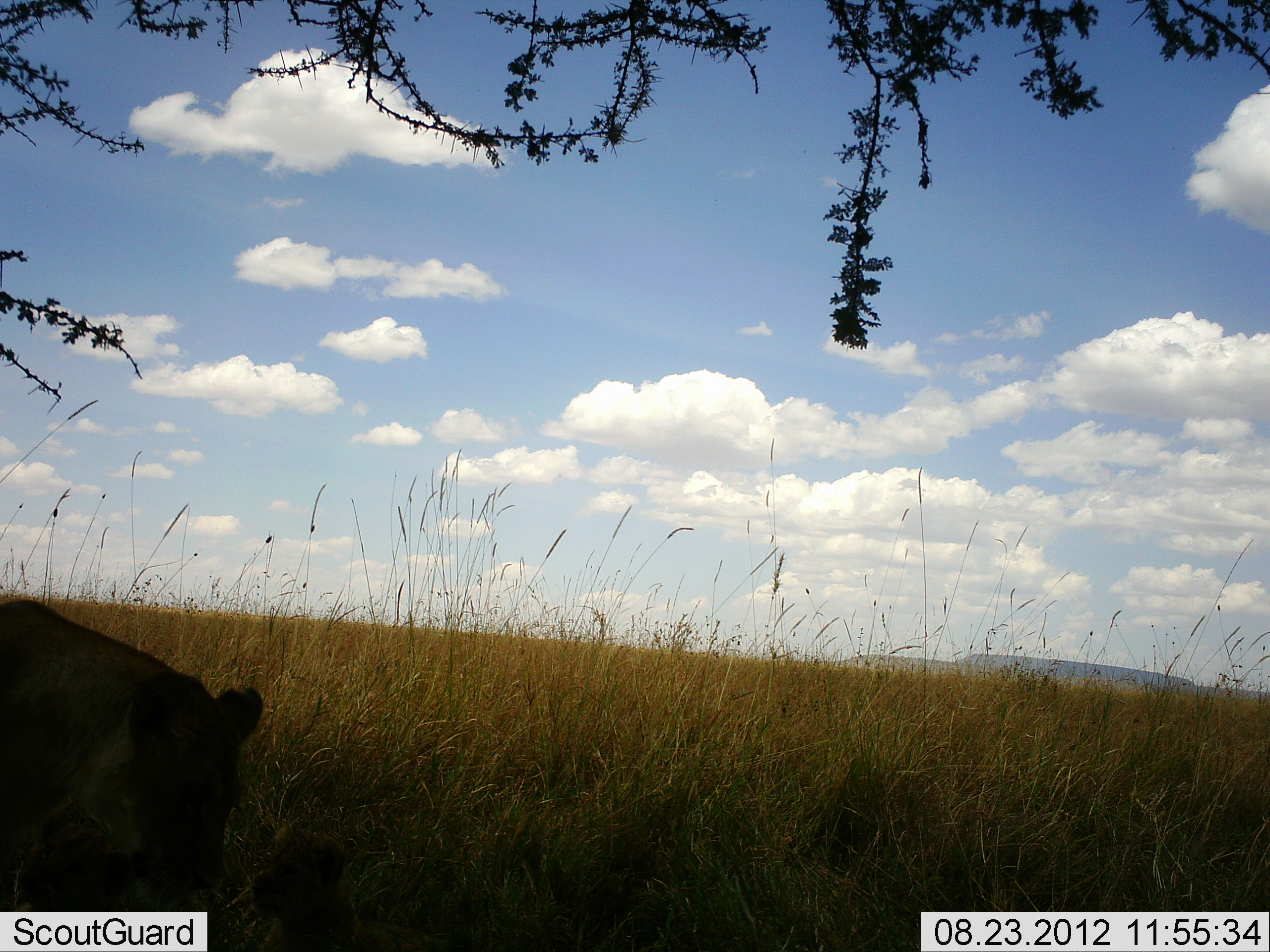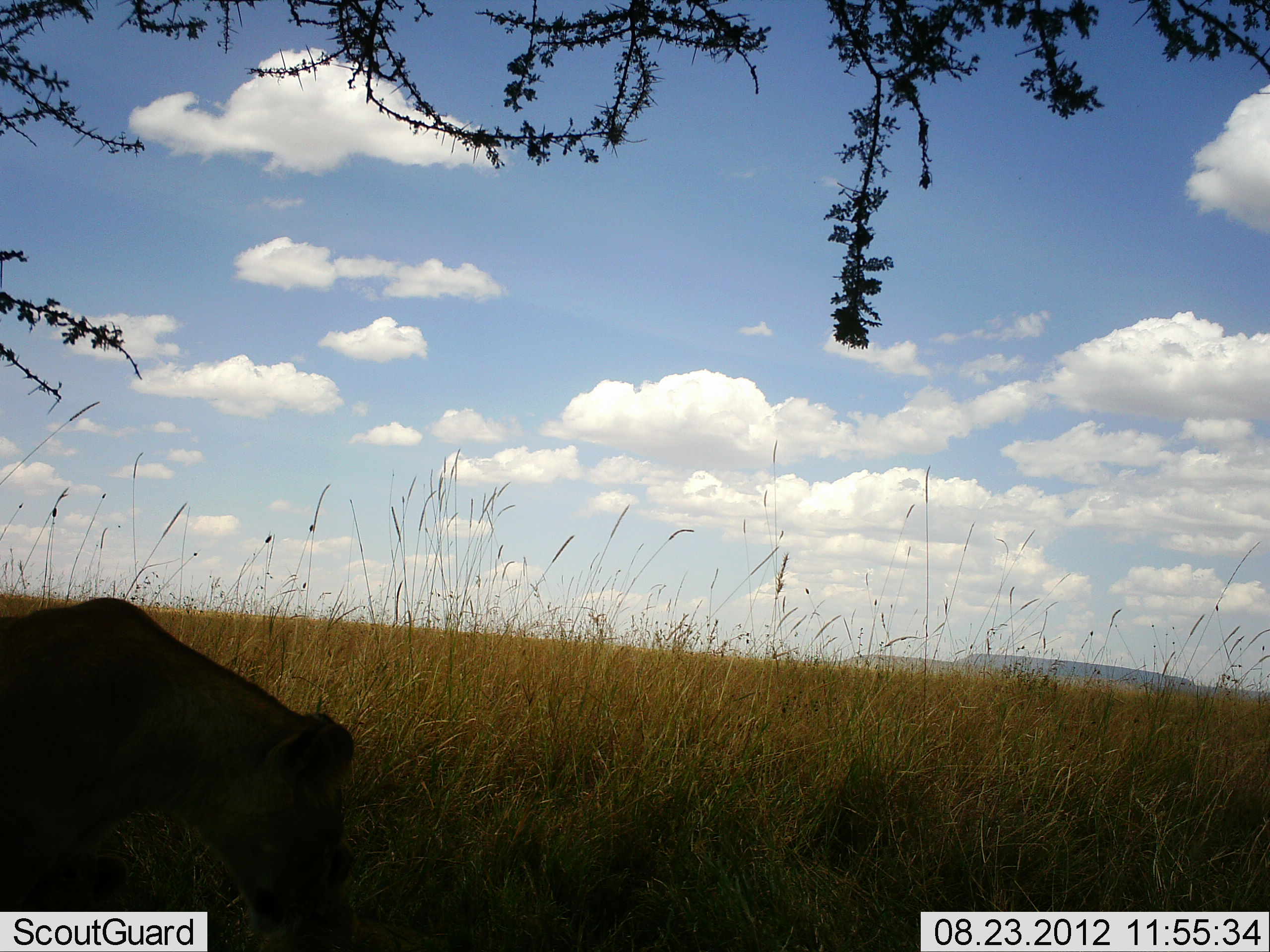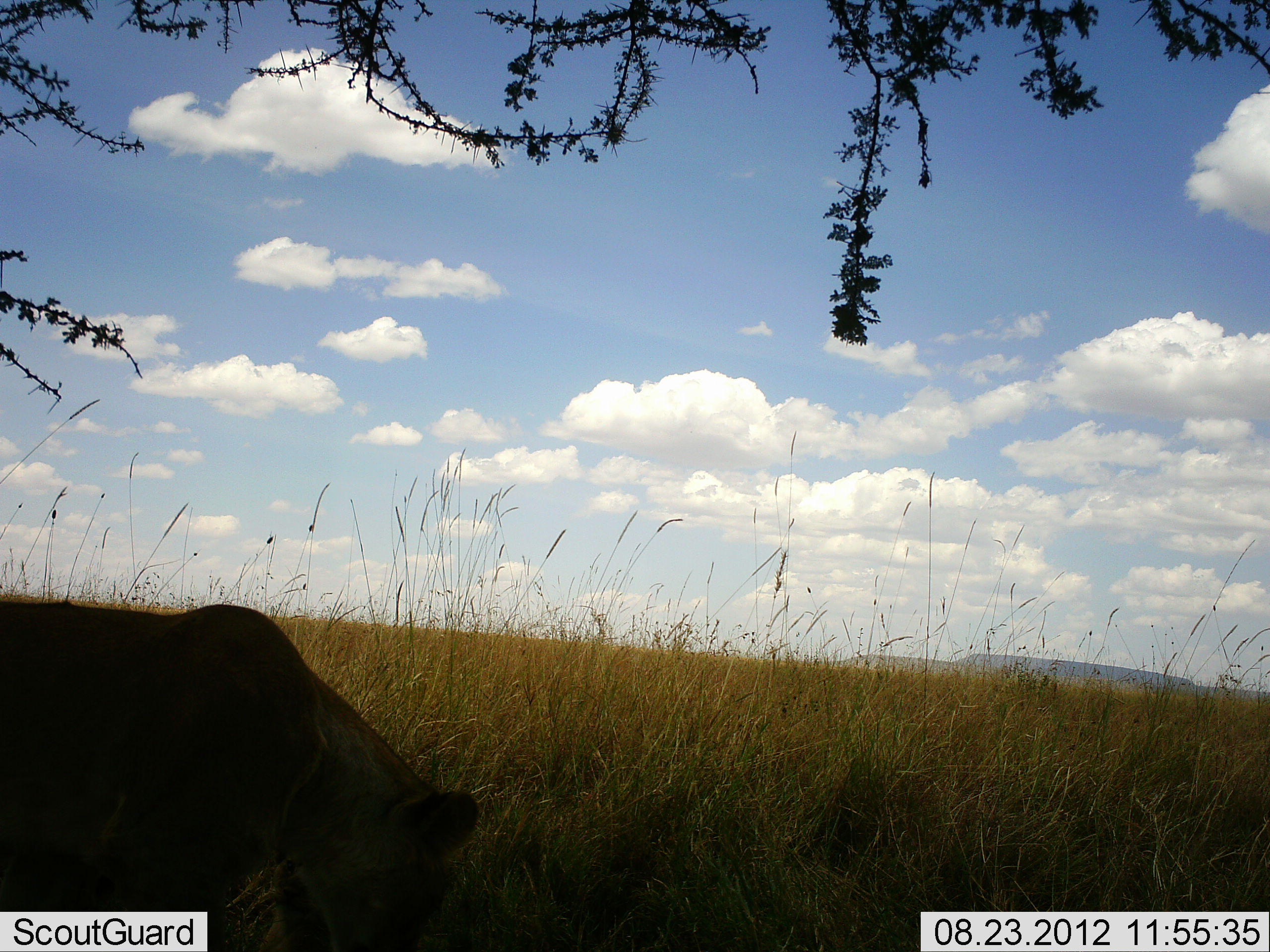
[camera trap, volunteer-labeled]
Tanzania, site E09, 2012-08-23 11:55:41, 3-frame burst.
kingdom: Animalia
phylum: Chordata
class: Mammalia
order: Carnivora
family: Felidae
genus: Panthera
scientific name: Panthera leo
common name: lion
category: lionfemale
Lionfemale (lion) (Panthera leo), count 1. Behavior (volunteer vote fractions): standing 20%, resting 30%, moving 50%, interacting 10%. Young present (vote fraction): 20%. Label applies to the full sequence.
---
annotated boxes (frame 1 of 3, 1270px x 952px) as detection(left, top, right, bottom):
animal: detection(0, 597, 264, 912); detection(247, 827, 353, 952)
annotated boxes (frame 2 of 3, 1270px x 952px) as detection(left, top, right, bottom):
animal: detection(0, 596, 361, 952)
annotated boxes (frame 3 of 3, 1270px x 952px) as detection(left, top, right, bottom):
animal: detection(1, 601, 483, 952)